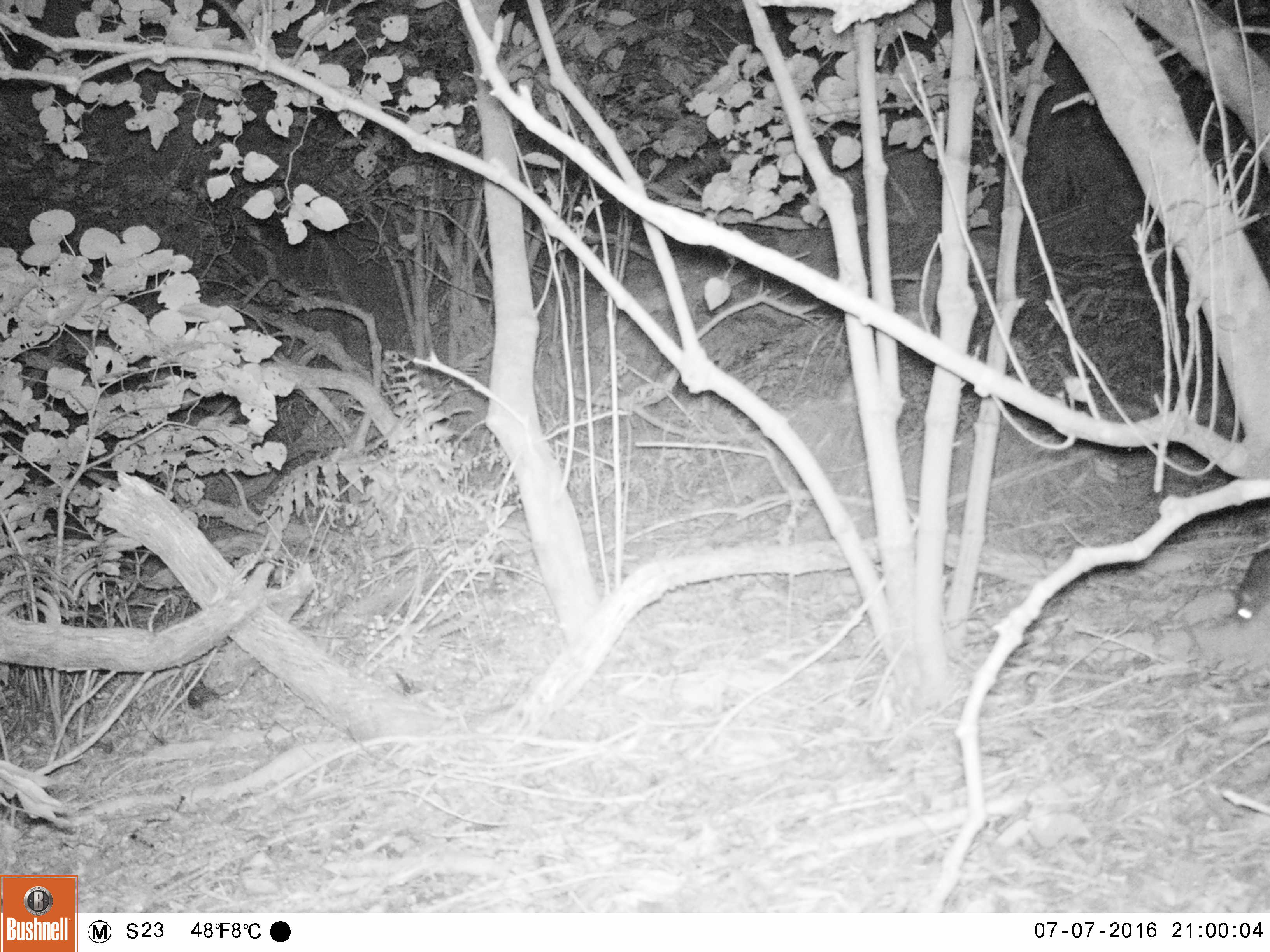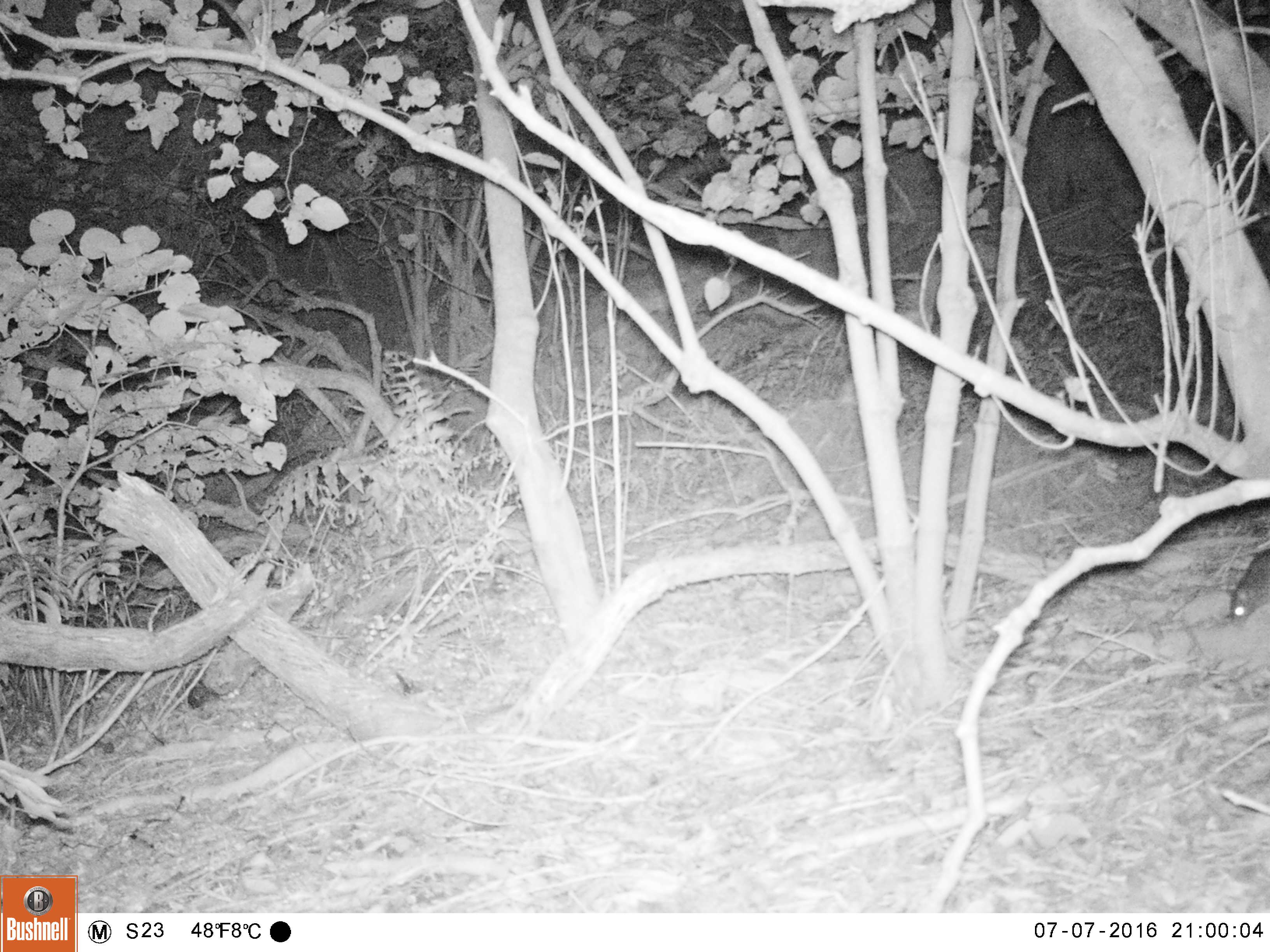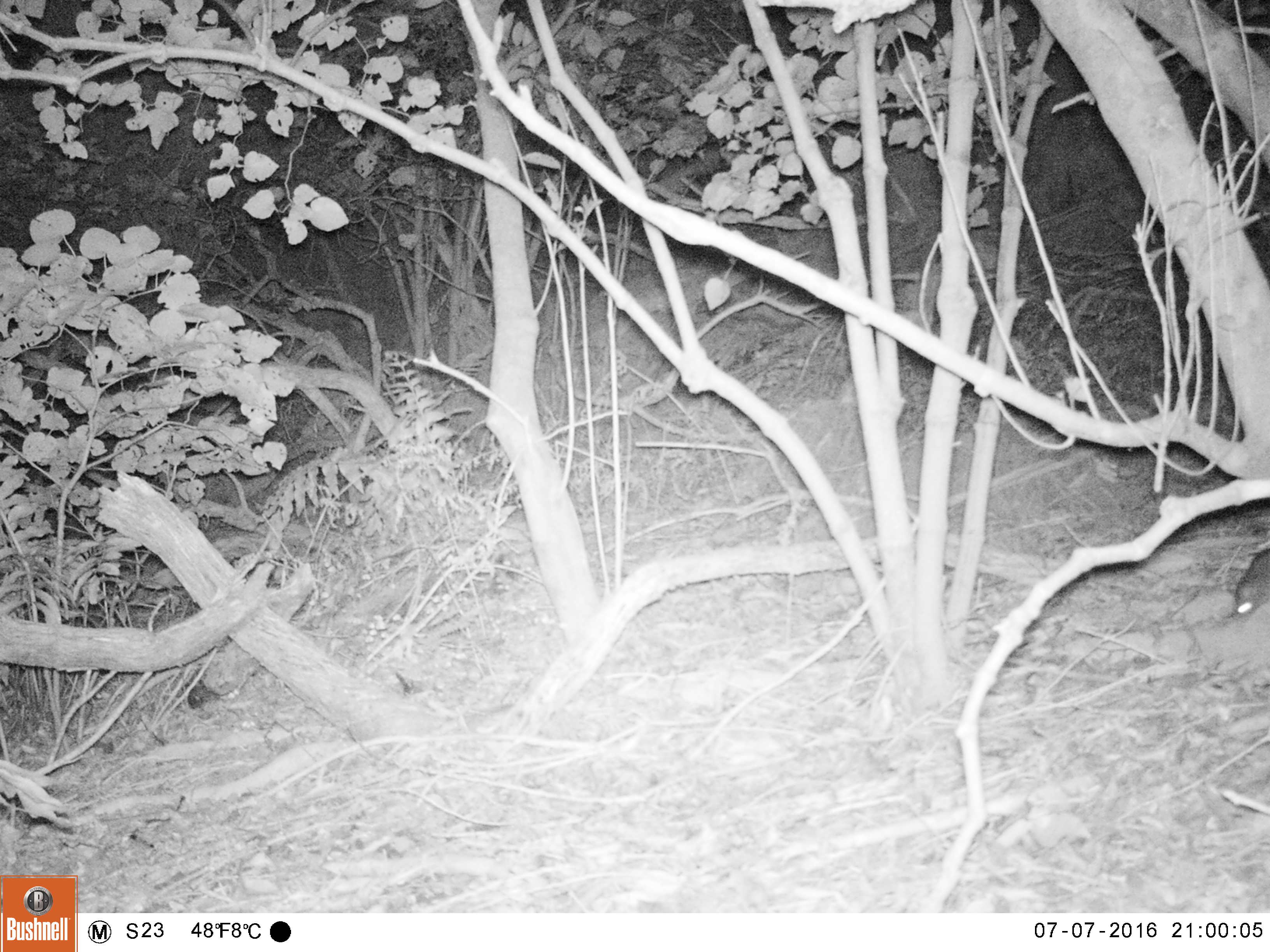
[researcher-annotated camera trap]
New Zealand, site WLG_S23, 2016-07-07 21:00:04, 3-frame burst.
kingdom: Animalia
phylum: Chordata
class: Mammalia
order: Rodentia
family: Muridae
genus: Rattus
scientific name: Rattus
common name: rat